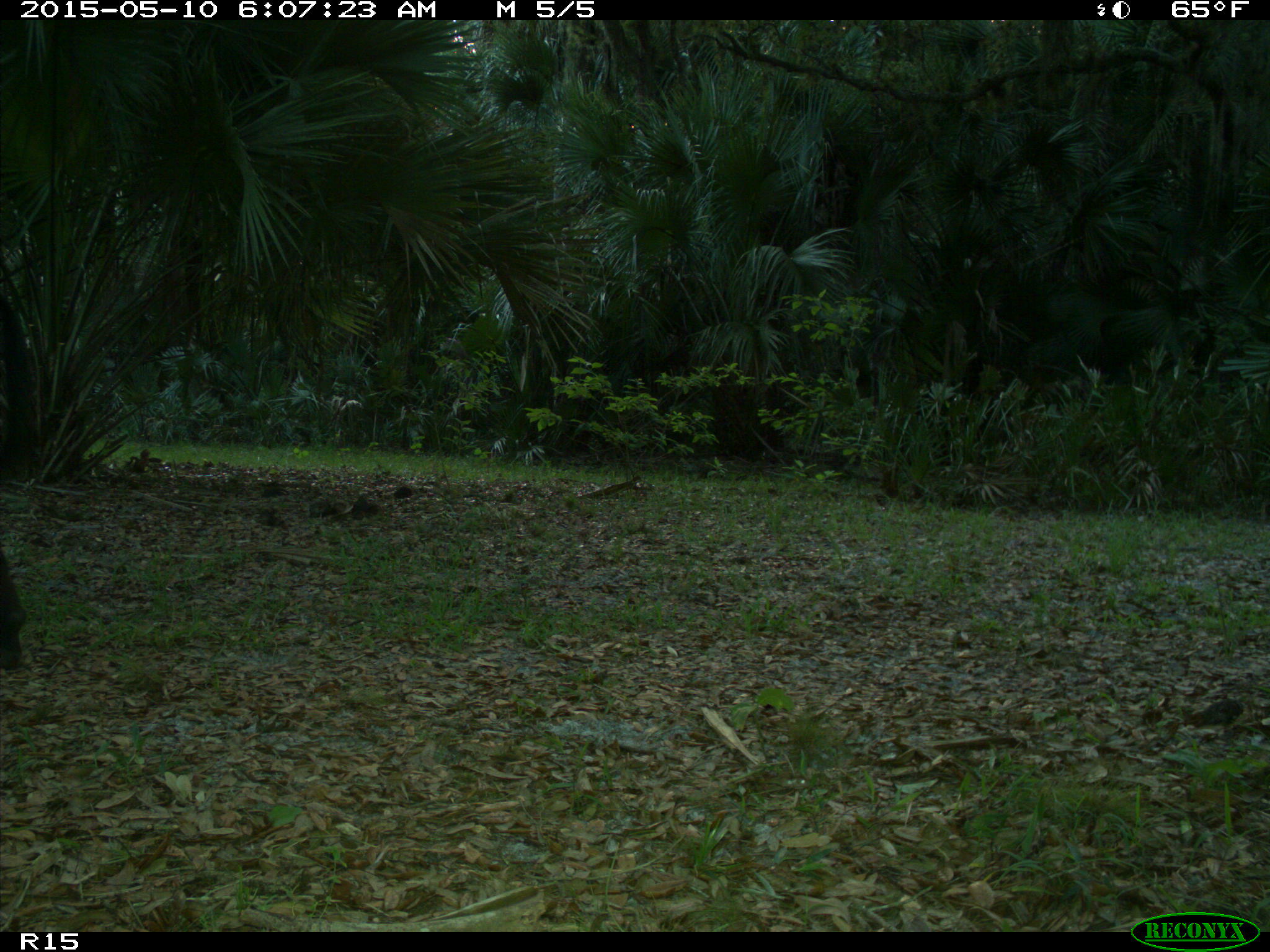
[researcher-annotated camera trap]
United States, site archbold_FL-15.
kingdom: Animalia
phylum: Chordata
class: Mammalia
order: Artiodactyla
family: Bovidae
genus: Bos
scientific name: Bos taurus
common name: domestic cow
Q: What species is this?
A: Bos taurus (domestic cow).